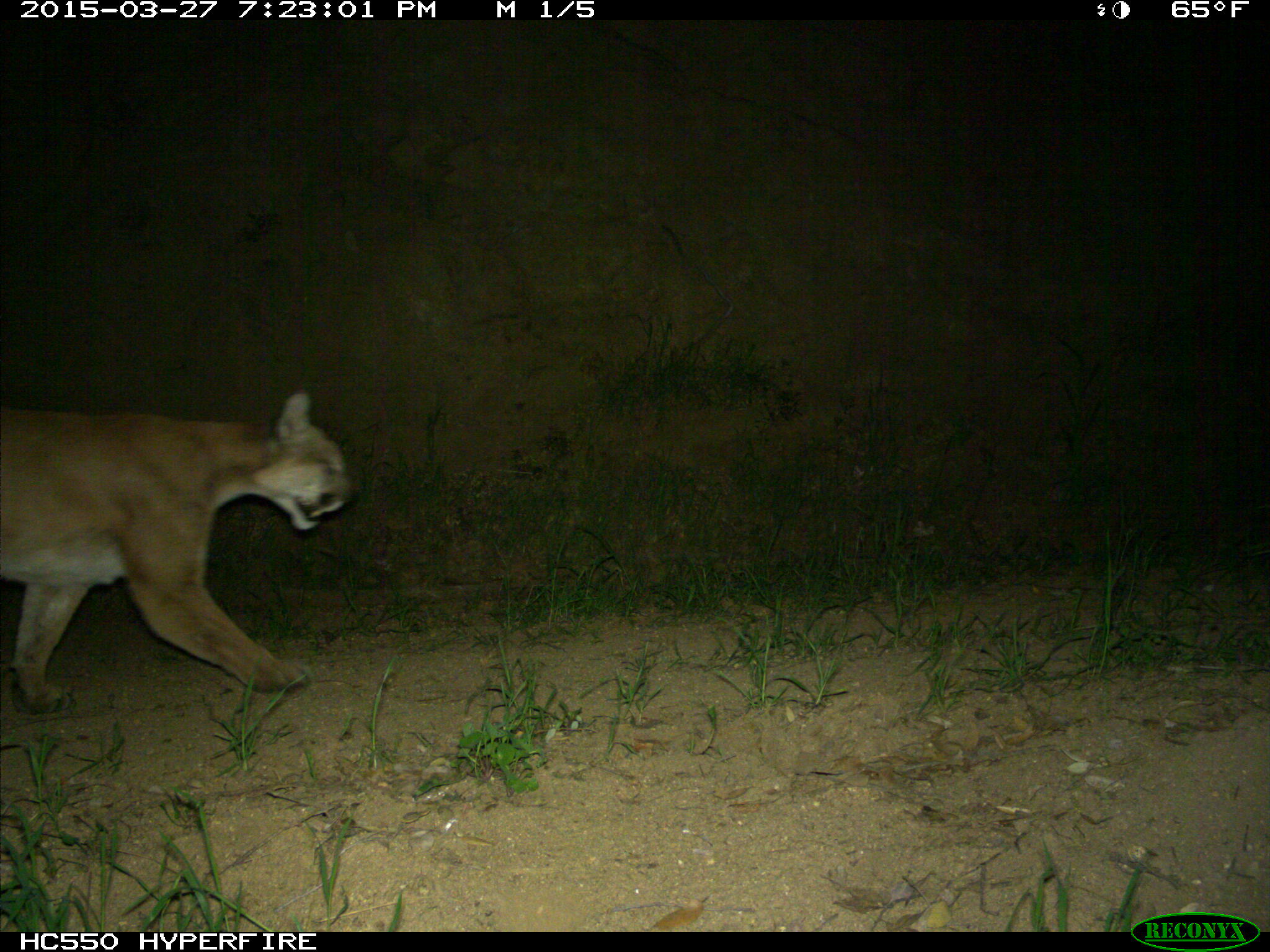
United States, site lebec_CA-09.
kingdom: Animalia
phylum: Chordata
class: Mammalia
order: Carnivora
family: Felidae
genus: Puma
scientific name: Puma concolor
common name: mountain lion